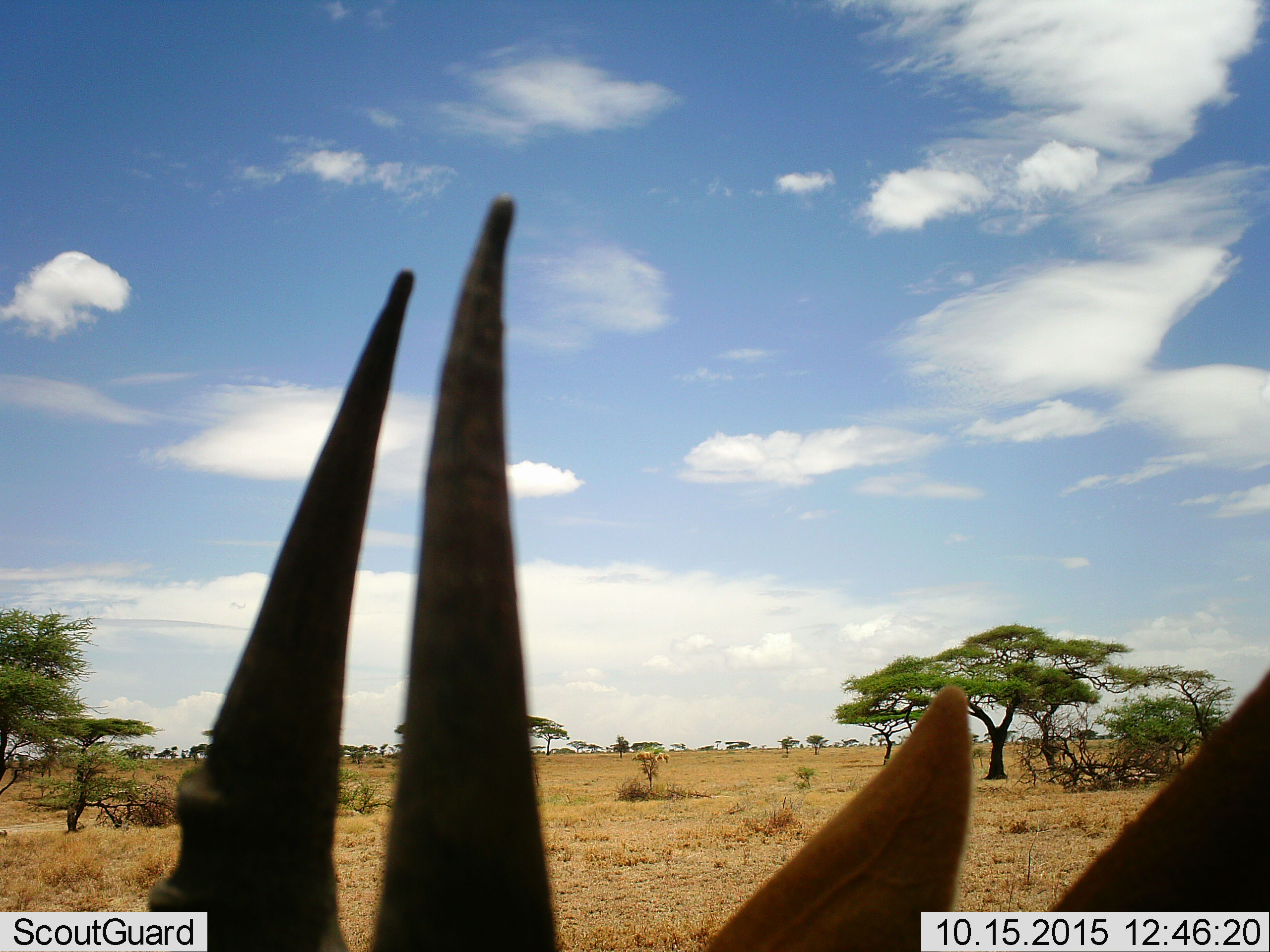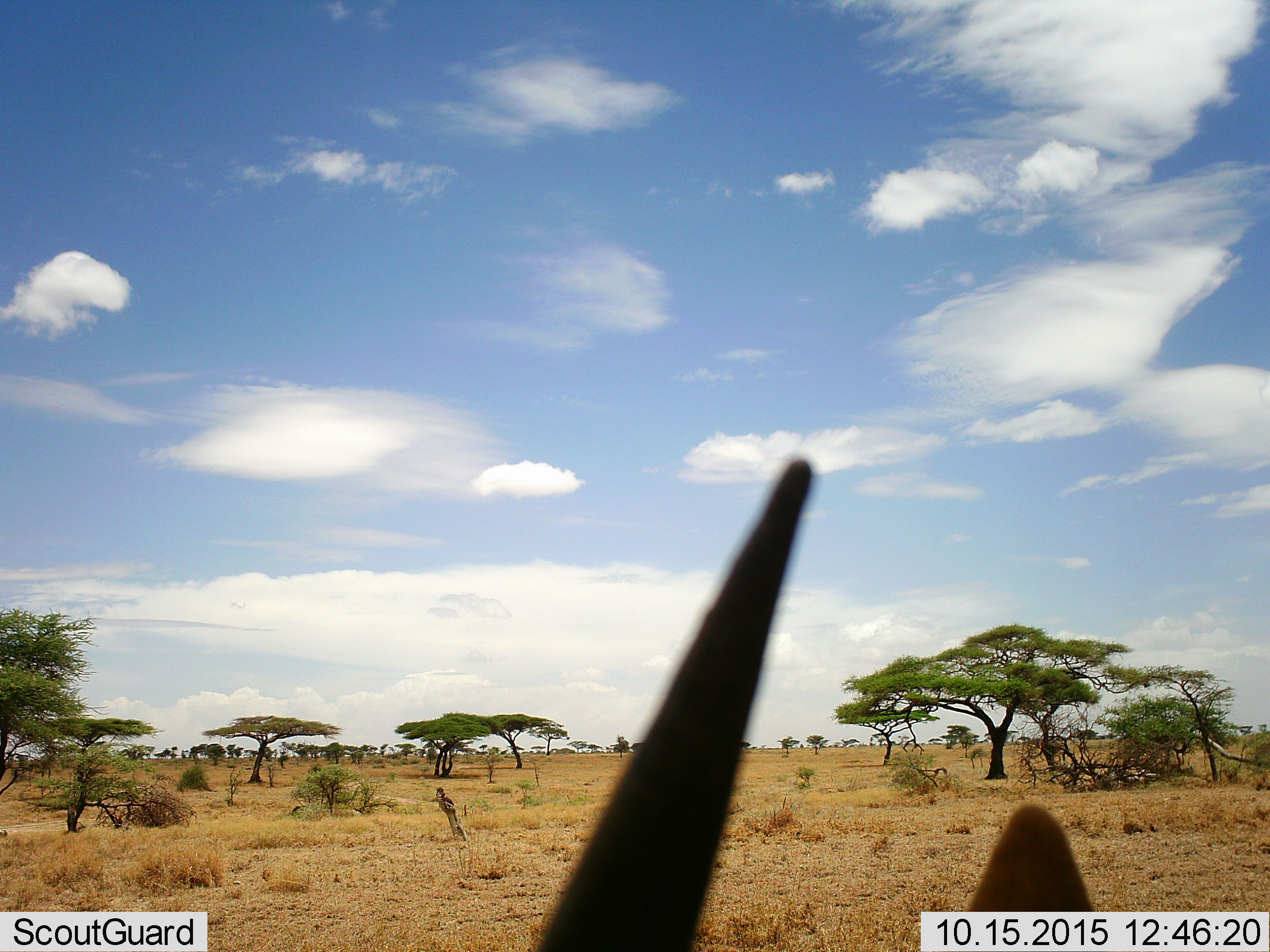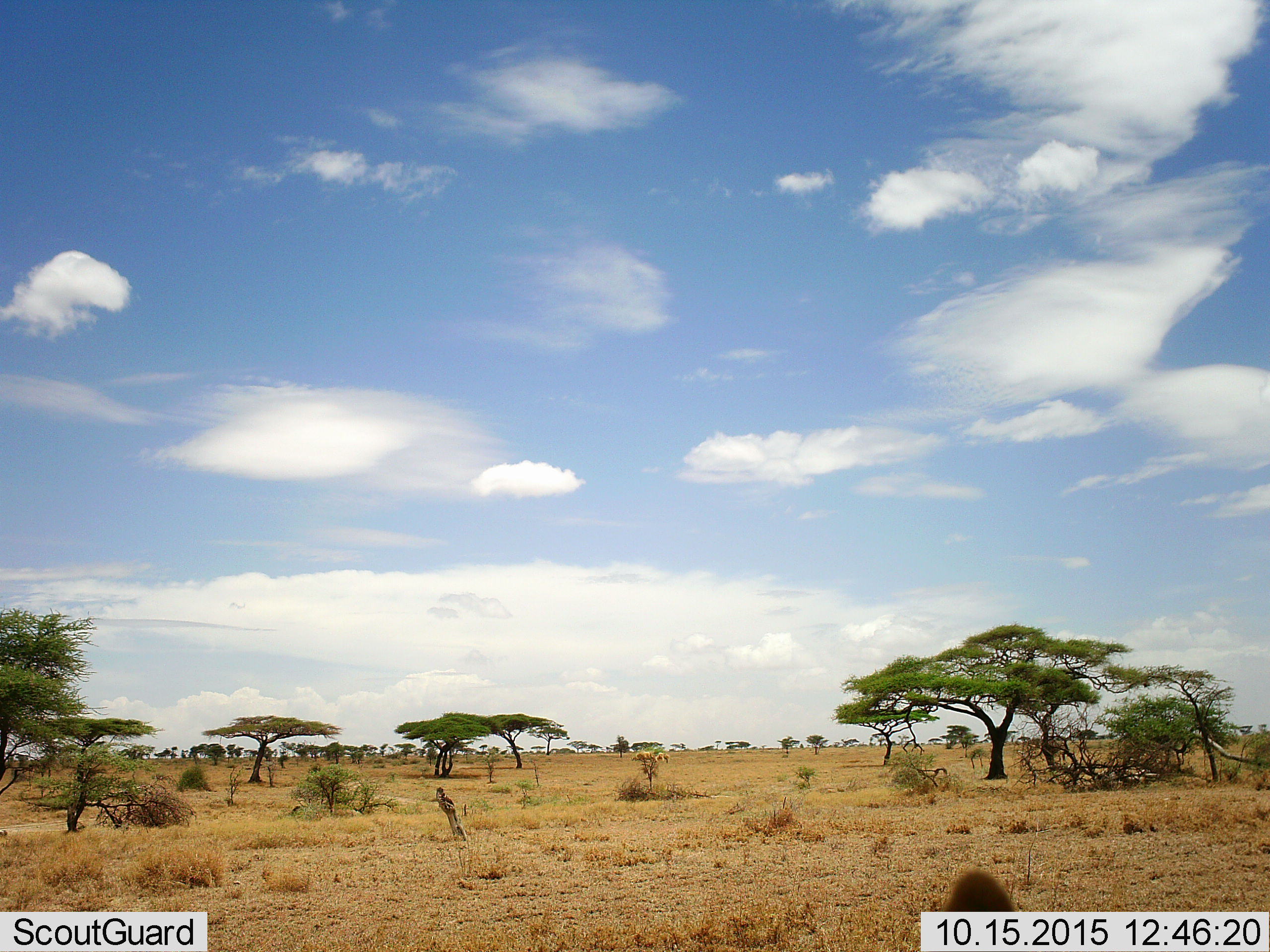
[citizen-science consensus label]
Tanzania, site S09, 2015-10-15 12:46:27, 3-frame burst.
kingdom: Animalia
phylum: Chordata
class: Mammalia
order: Artiodactyla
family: Bovidae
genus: Eudorcas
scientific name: Eudorcas thomsonii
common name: thomson's gazelle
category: gazellethomsons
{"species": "gazellethomsons (thomson's gazelle) (Eudorcas thomsonii)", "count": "1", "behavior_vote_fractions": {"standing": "80%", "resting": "0%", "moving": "20%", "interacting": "0%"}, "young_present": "0%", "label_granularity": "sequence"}